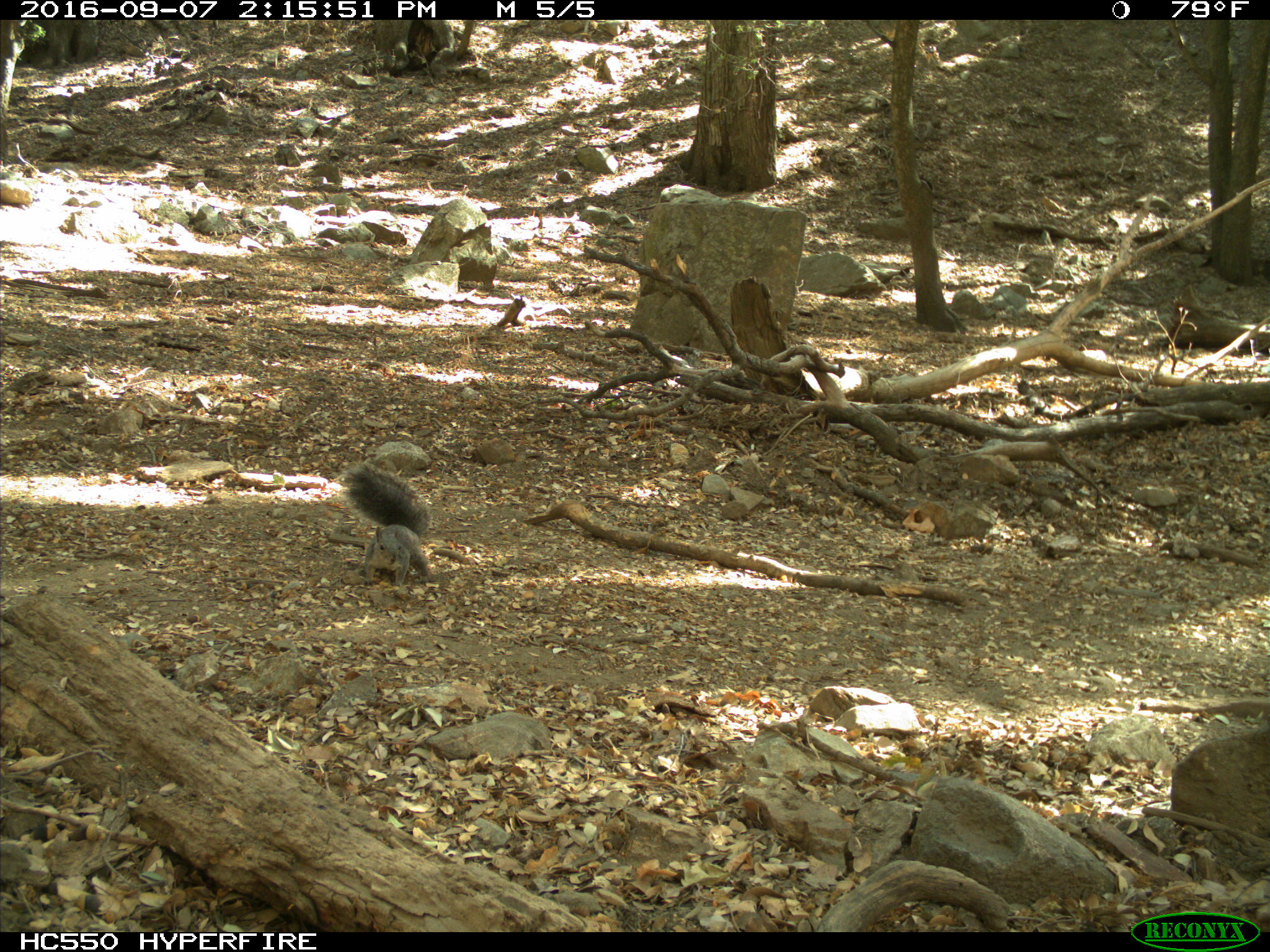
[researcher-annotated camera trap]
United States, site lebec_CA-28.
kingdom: Animalia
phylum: Chordata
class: Mammalia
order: Rodentia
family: Sciuridae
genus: Sciurus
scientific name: Sciurus carolinensis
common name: eastern gray squirrel